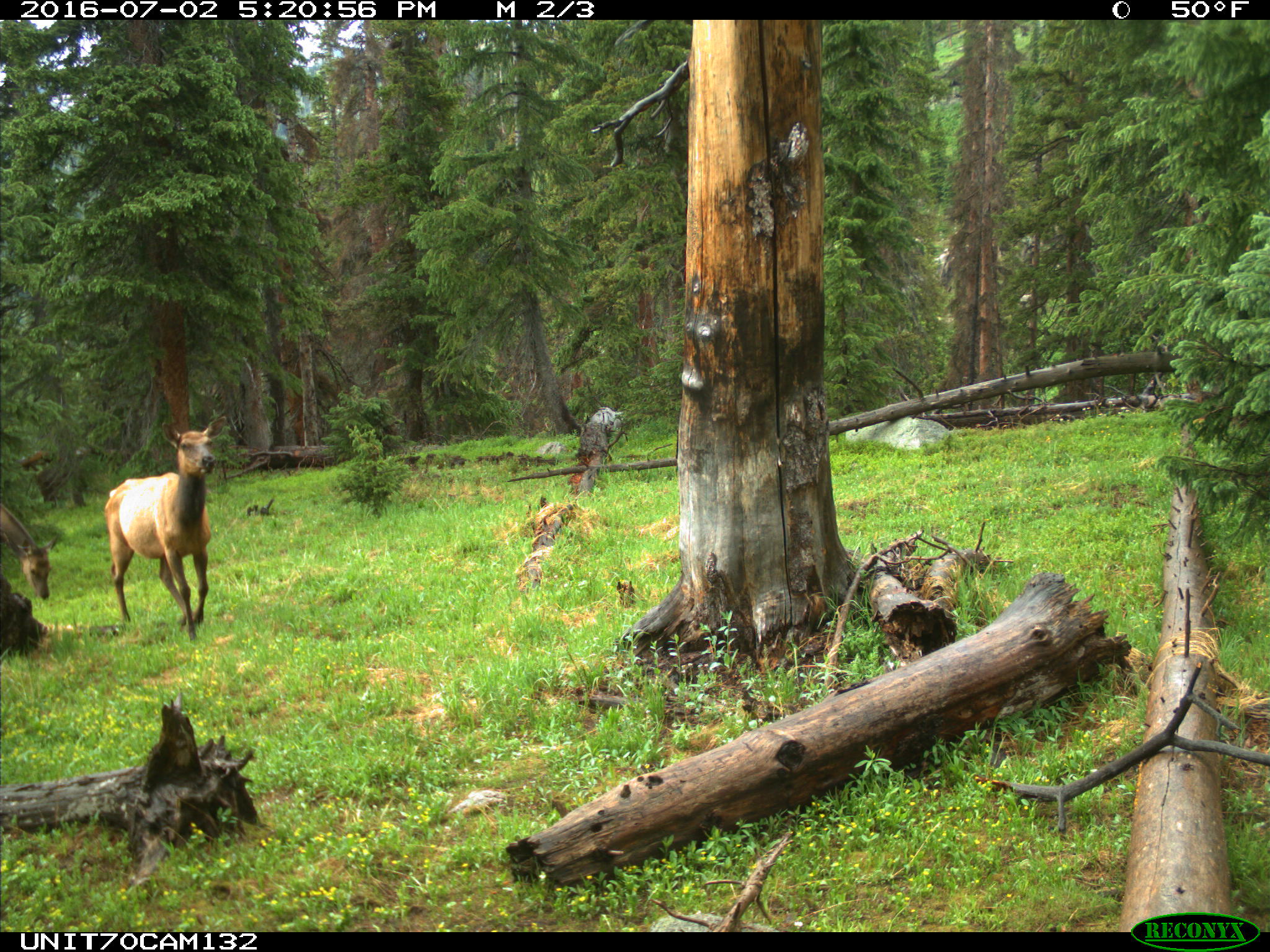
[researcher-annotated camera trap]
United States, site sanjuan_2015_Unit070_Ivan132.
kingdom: Animalia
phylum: Chordata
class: Mammalia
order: Artiodactyla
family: Cervidae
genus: Cervus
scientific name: Cervus elaphus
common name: red deer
Cervus elaphus (red deer).